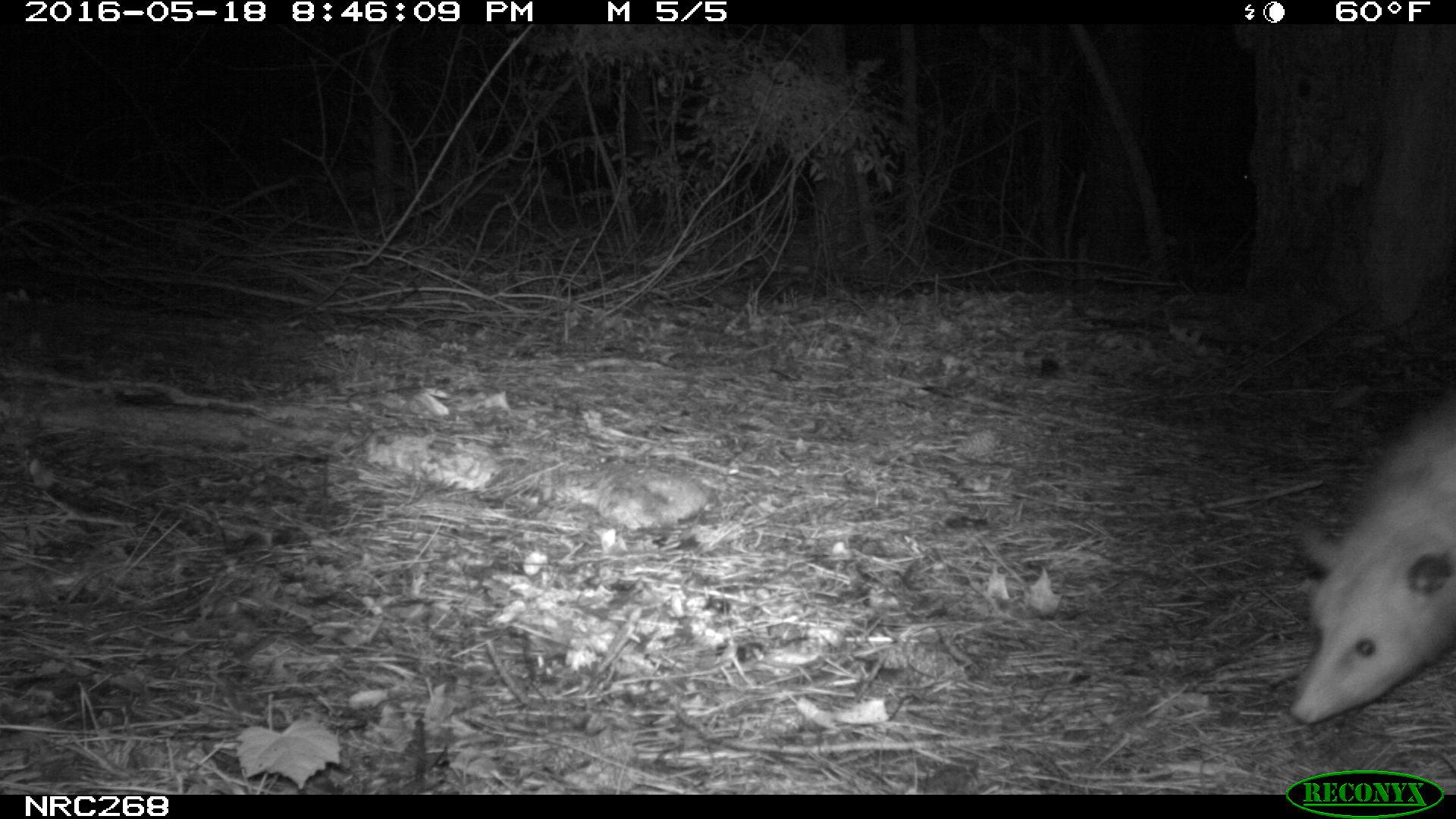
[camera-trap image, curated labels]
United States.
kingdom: Animalia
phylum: Chordata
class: Mammalia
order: Didelphimorphia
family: Didelphidae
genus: Didelphis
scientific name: Didelphis virginiana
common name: virginia opossum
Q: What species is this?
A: Virginia Opossum (Didelphis virginiana).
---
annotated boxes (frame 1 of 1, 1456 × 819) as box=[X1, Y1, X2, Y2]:
Virginia Opossum: box=[1280, 391, 1454, 740]